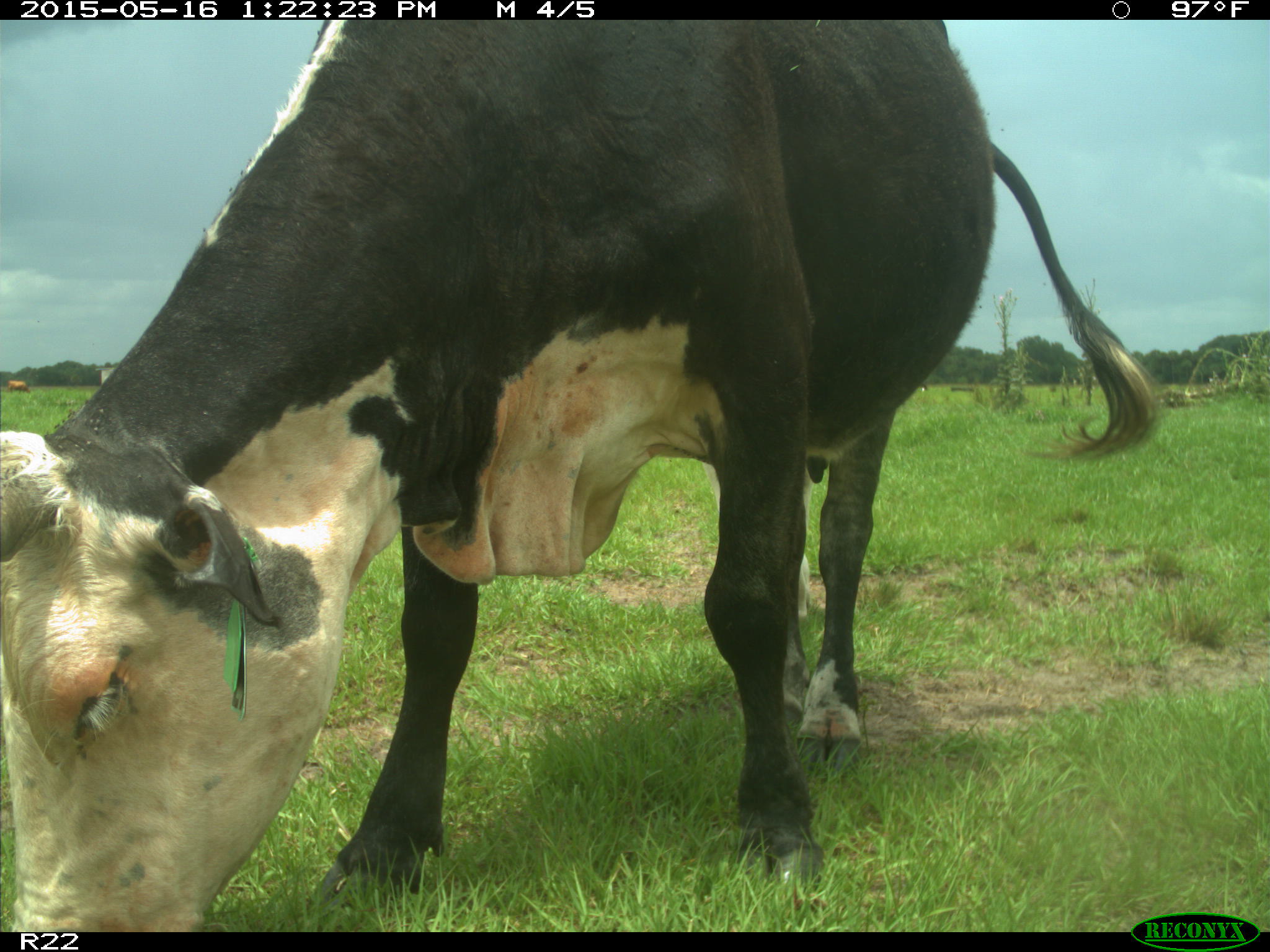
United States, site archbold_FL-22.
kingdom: Animalia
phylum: Chordata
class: Mammalia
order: Artiodactyla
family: Bovidae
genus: Bos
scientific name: Bos taurus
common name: domestic cow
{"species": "Bos taurus (domestic cow)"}